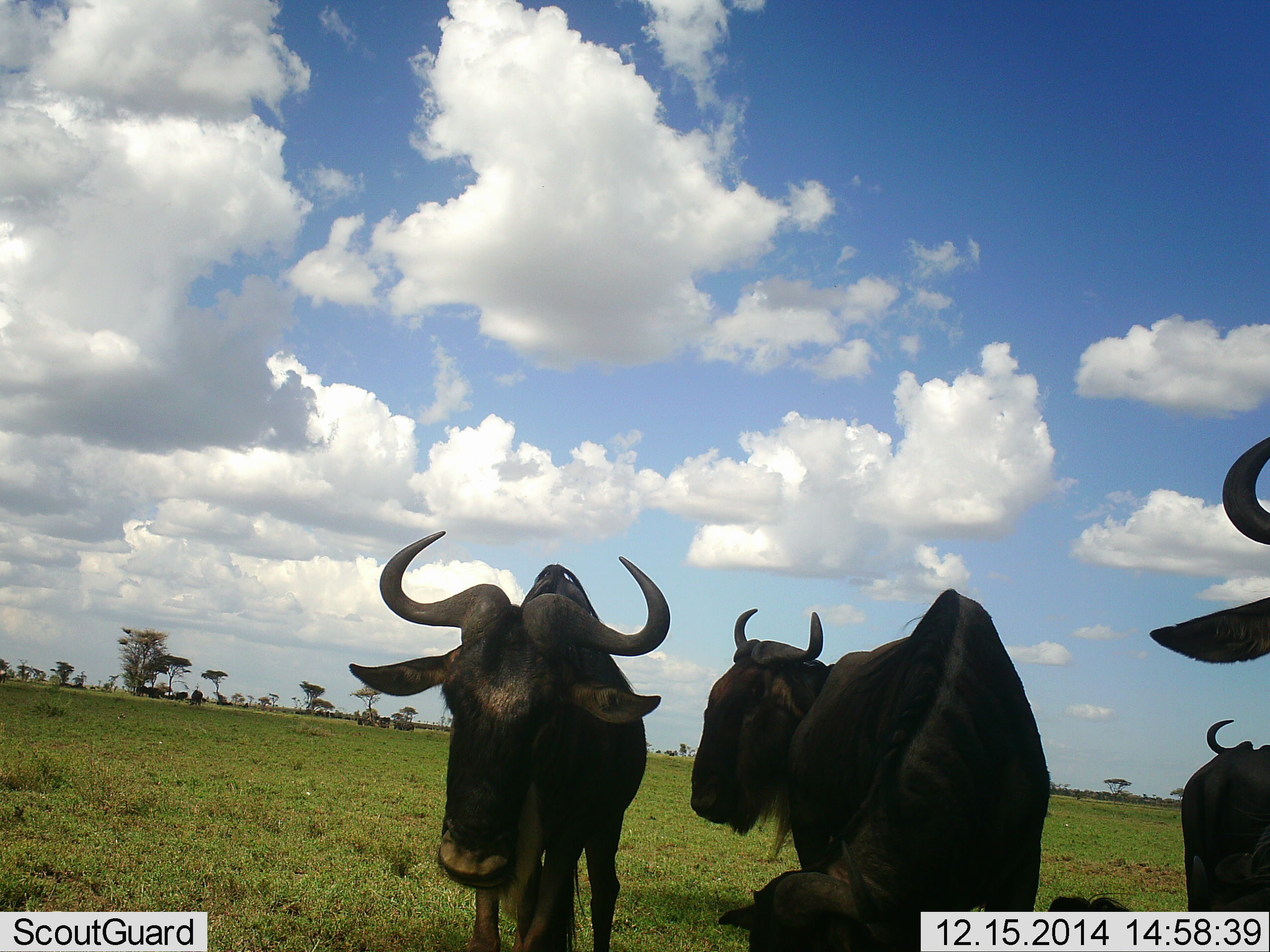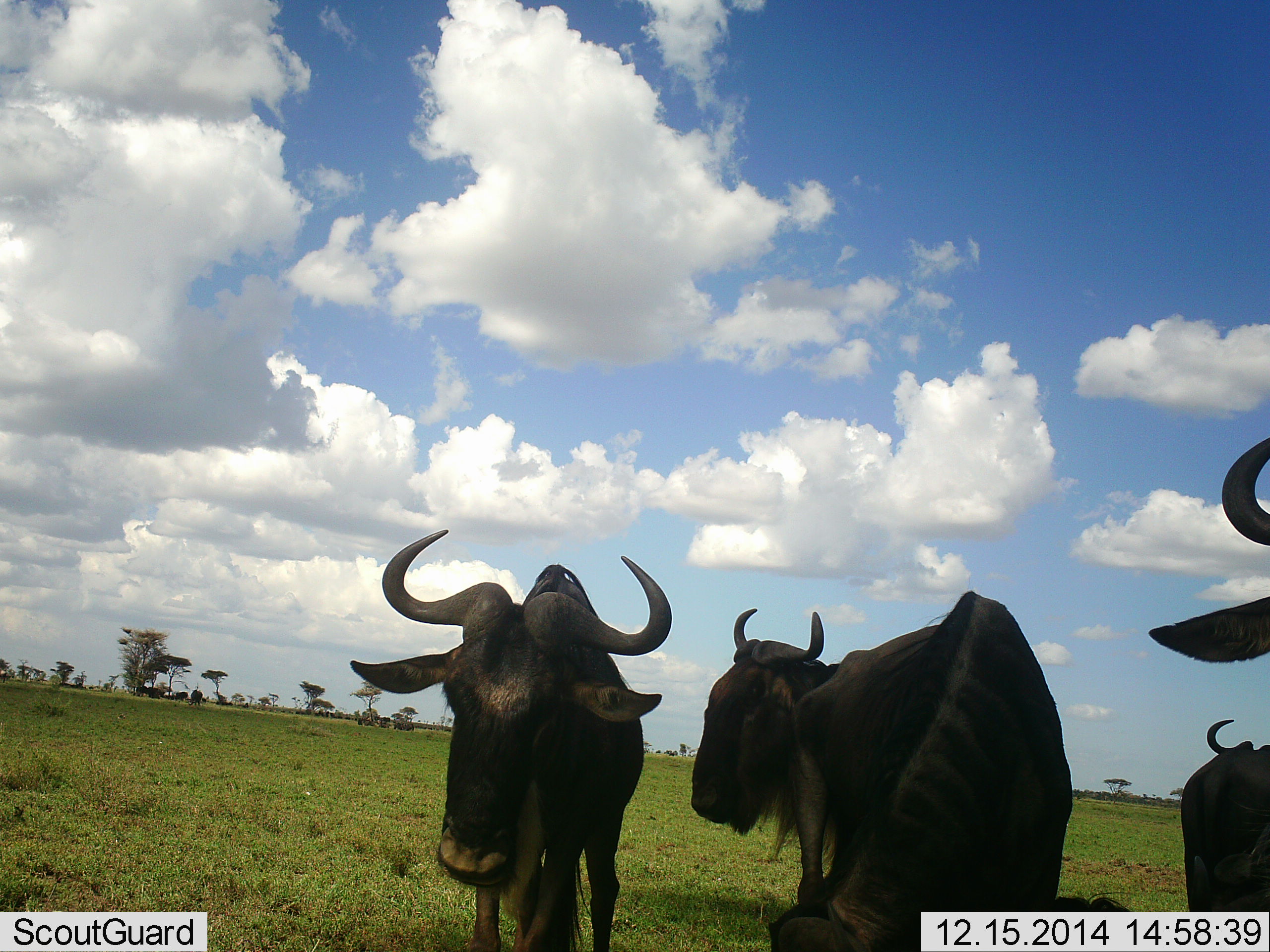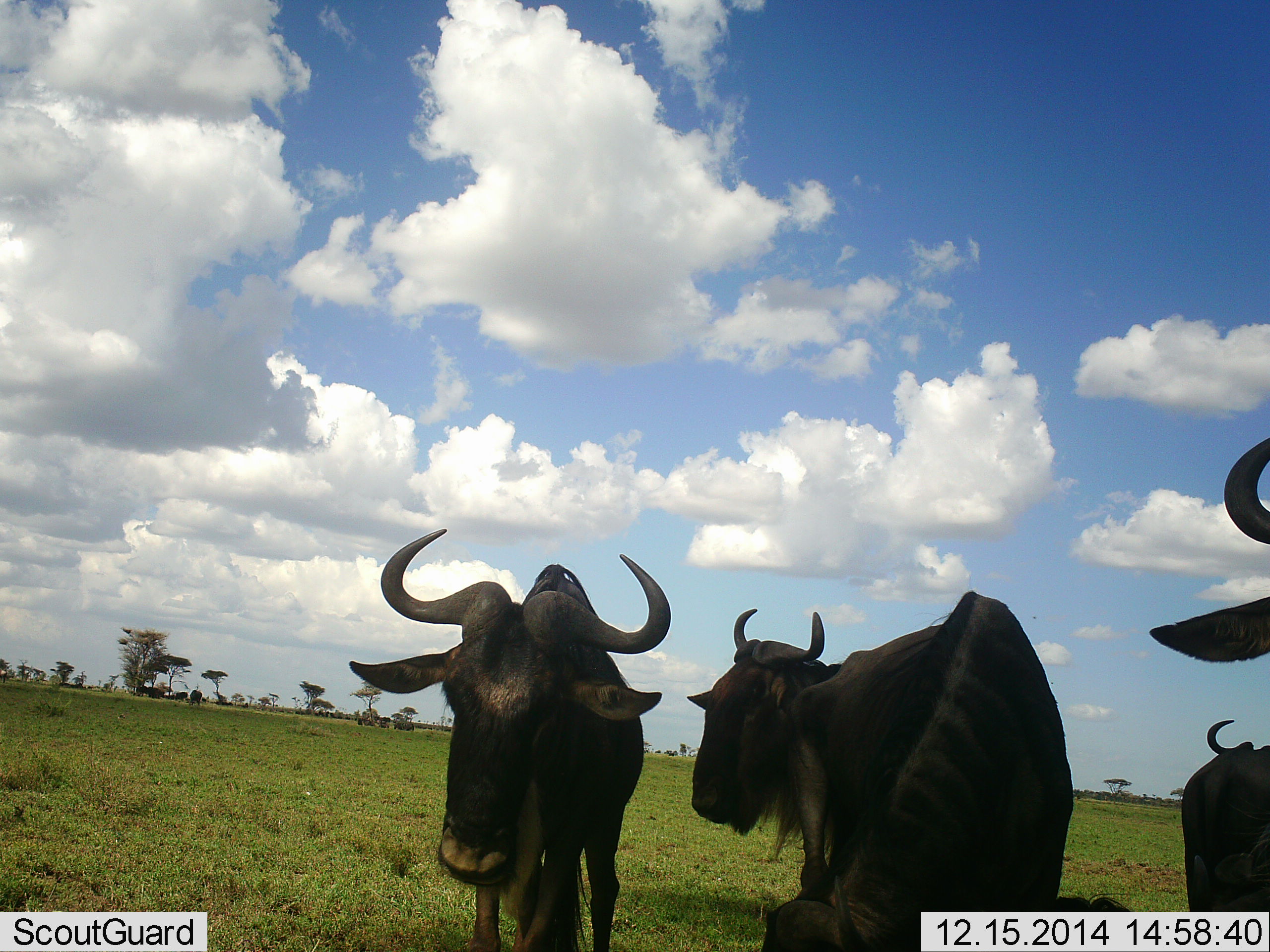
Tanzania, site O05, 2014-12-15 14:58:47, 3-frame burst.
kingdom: Animalia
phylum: Chordata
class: Mammalia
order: Artiodactyla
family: Bovidae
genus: Connochaetes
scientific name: Connochaetes taurinus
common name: blue wildebeest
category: wildebeest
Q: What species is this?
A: Wildebeest (blue wildebeest) (Connochaetes taurinus).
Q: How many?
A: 4.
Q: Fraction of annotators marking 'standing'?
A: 90%.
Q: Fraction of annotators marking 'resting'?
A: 20%.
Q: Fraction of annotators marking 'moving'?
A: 0%.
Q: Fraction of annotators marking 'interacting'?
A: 10%.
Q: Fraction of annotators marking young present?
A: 0%.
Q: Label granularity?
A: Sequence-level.